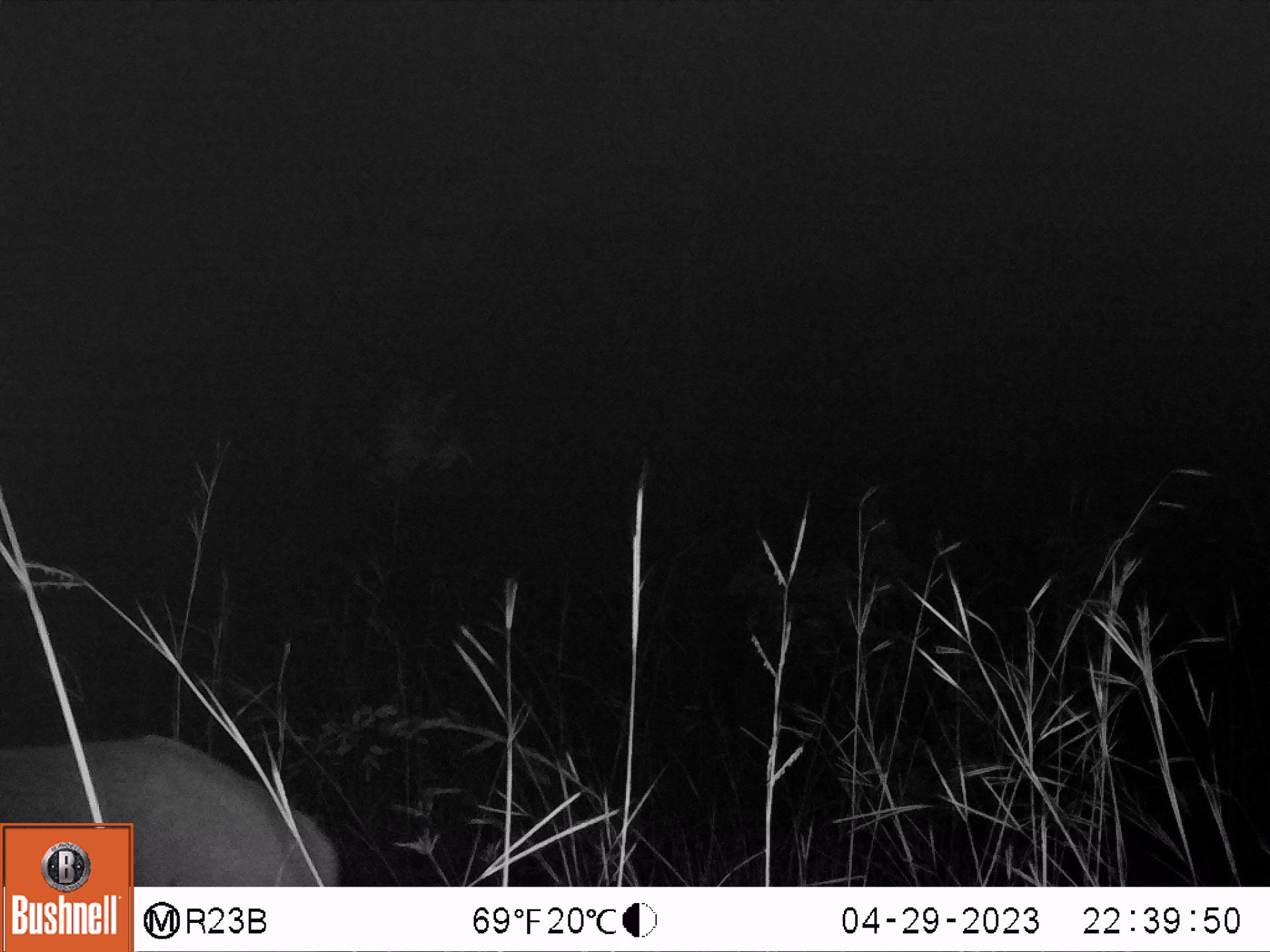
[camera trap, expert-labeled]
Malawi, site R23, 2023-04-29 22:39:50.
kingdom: Animalia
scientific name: Animalia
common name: other animal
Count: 1.